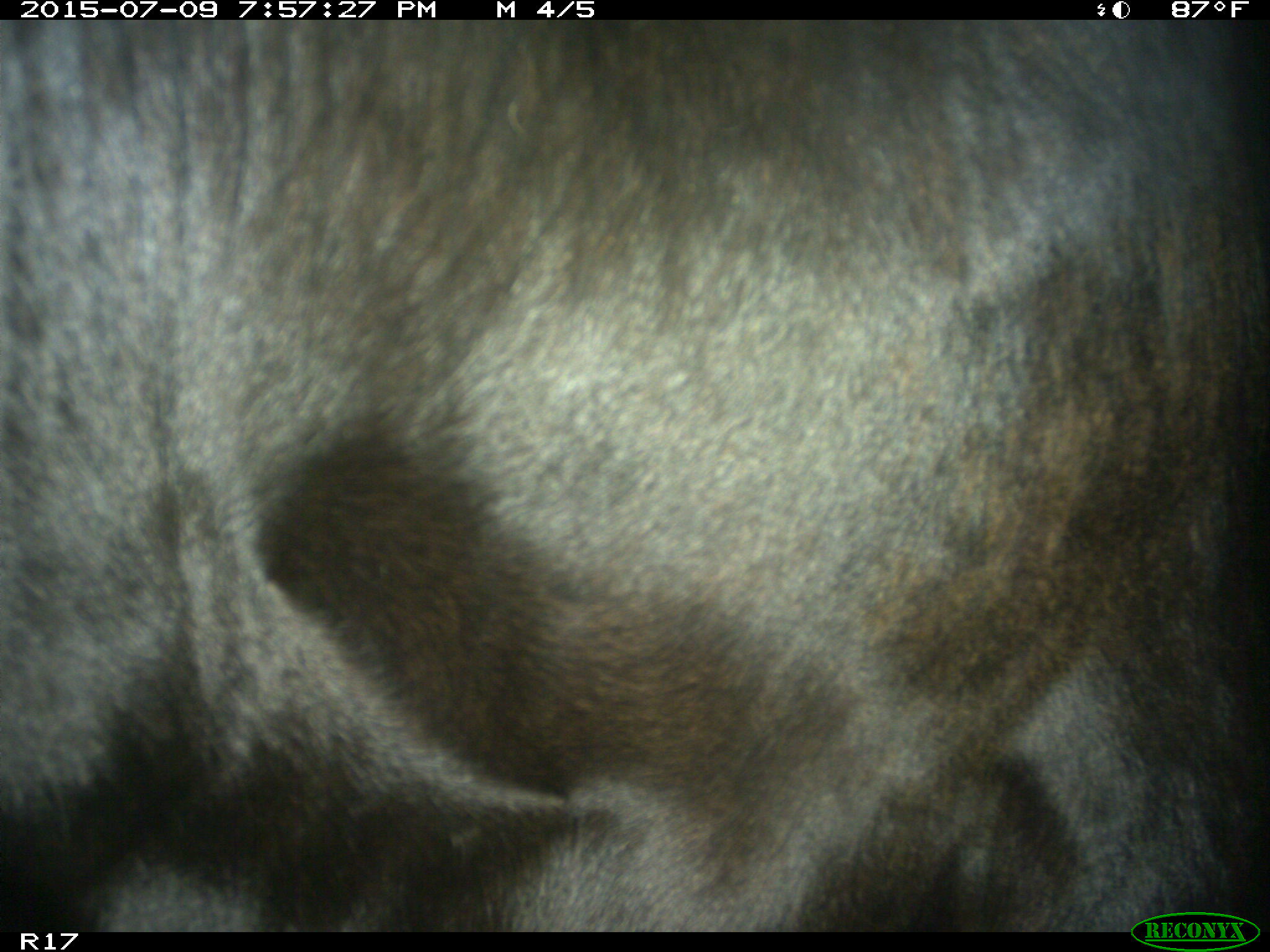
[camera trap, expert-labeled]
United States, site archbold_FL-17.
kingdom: Animalia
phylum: Chordata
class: Mammalia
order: Artiodactyla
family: Bovidae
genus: Bos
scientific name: Bos taurus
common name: domestic cow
Bos taurus (domestic cow).